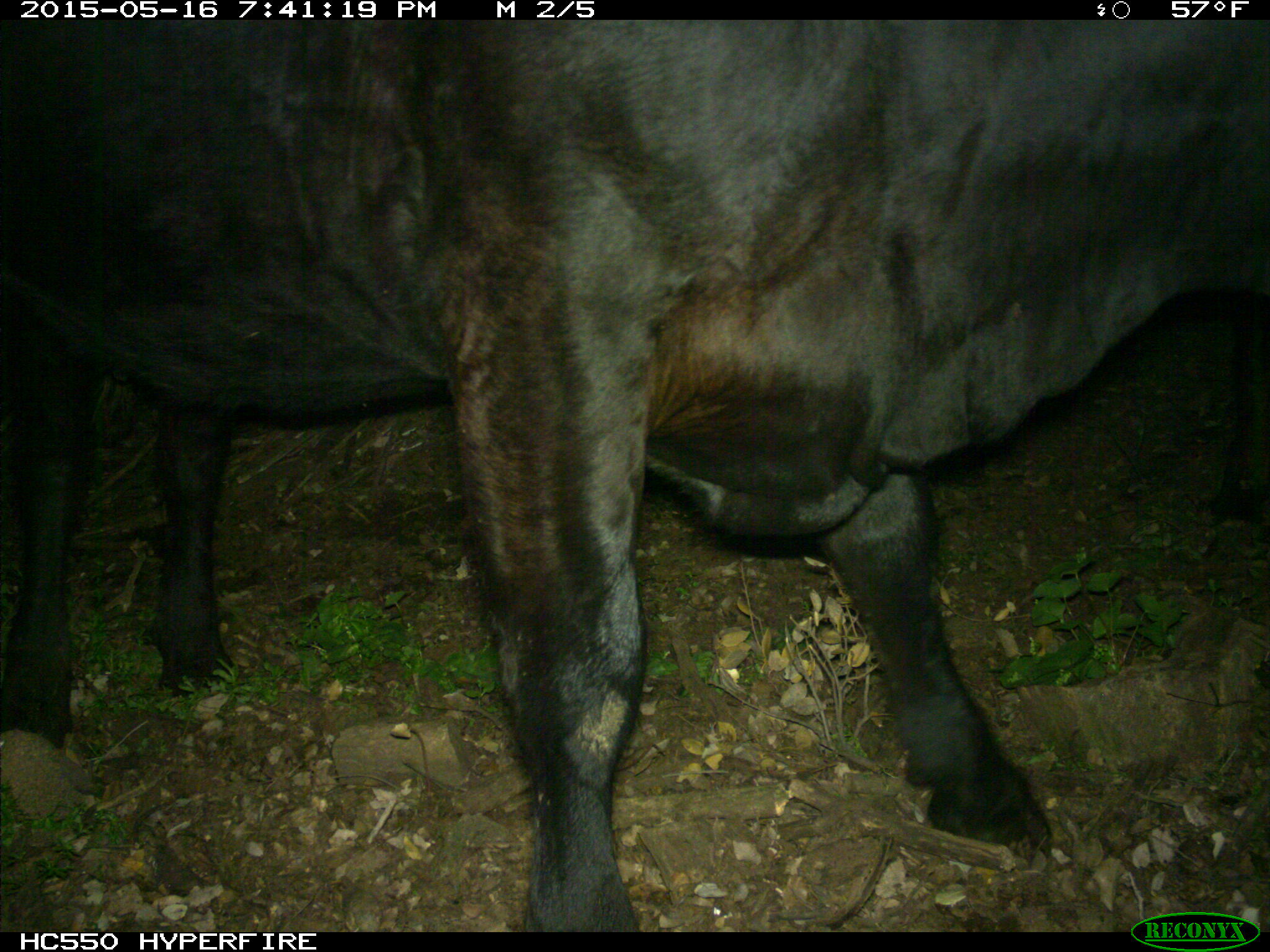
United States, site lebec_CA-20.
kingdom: Animalia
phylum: Chordata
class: Mammalia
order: Artiodactyla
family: Bovidae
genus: Bos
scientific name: Bos taurus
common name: domestic cow